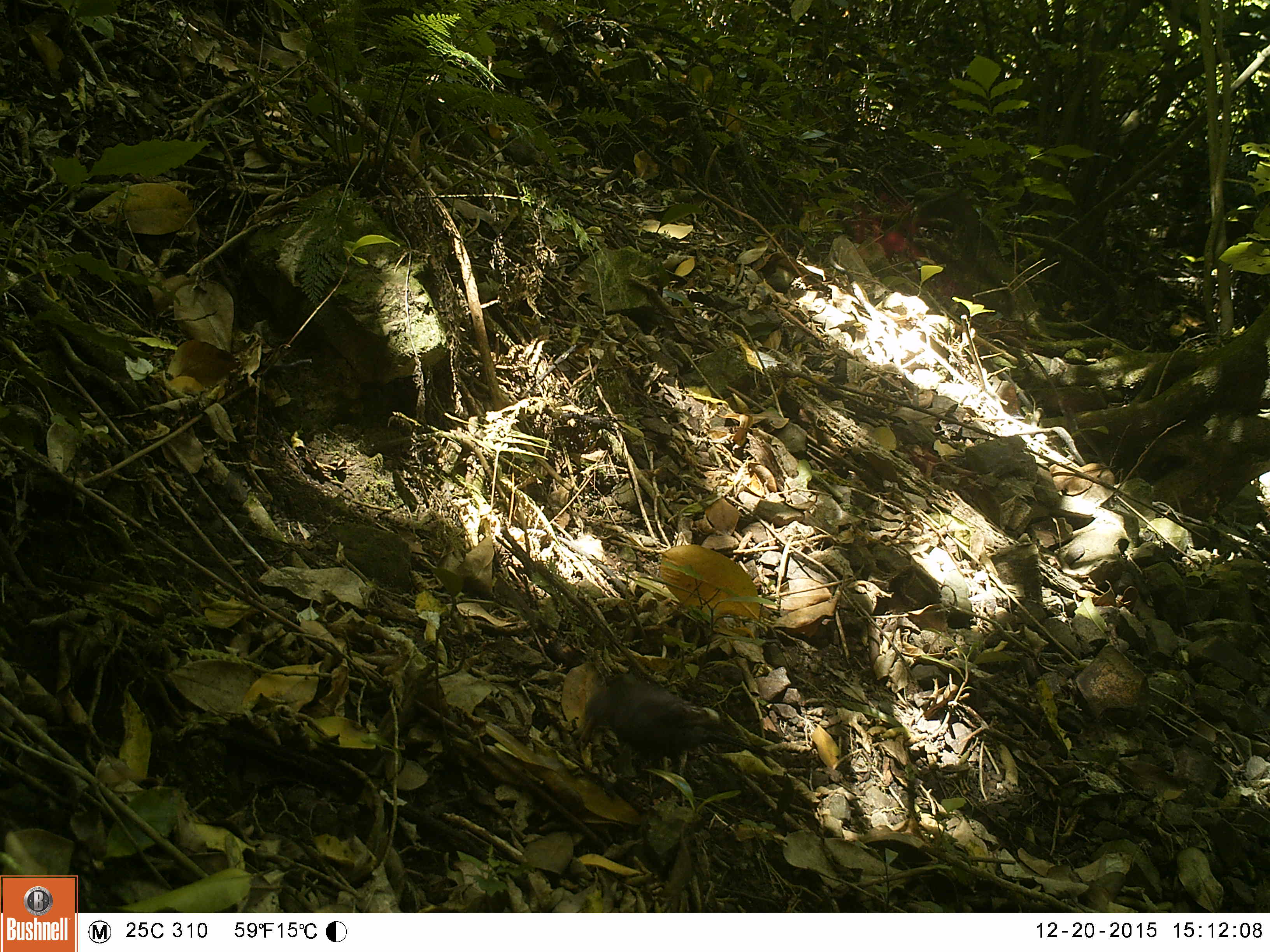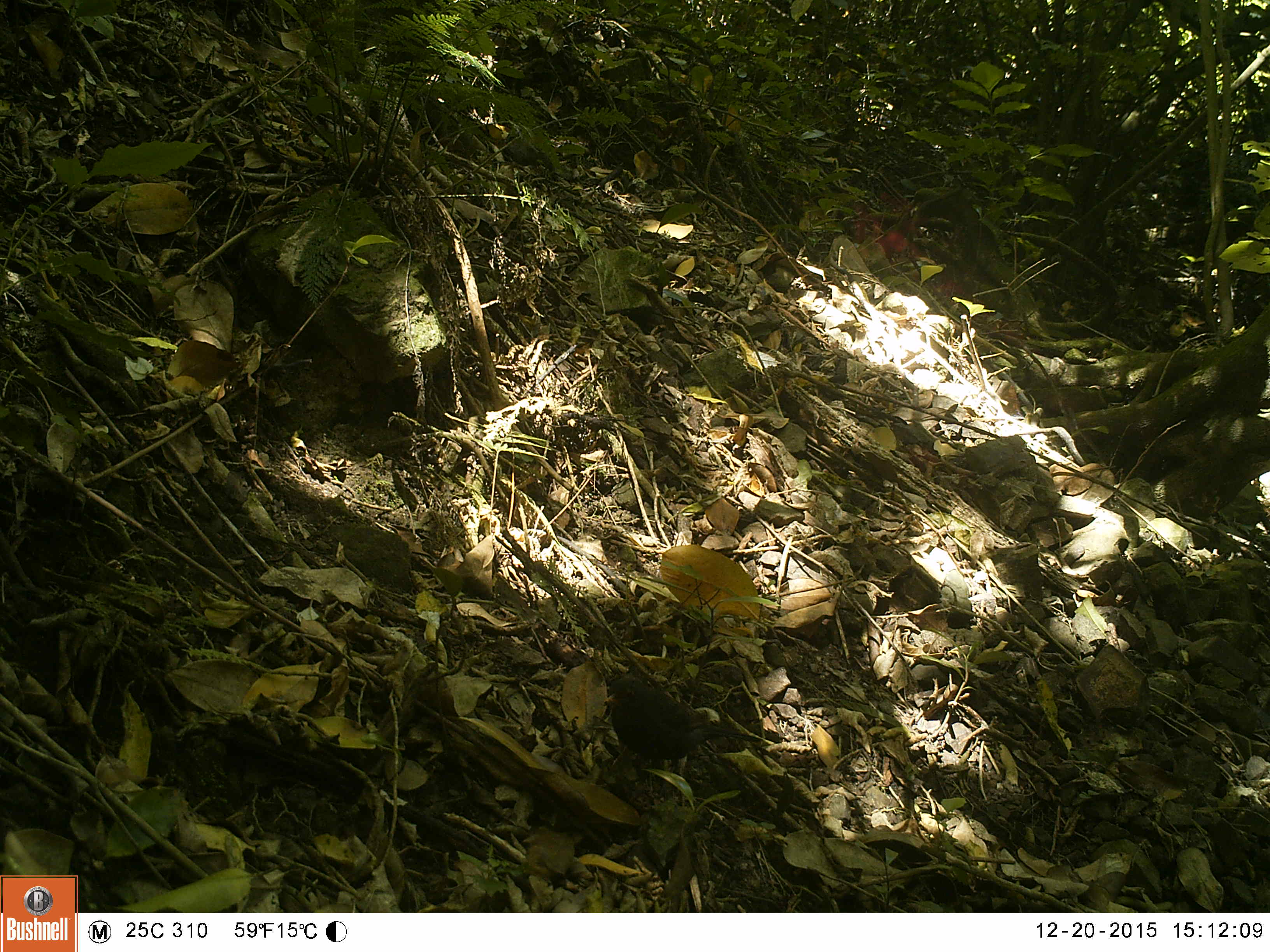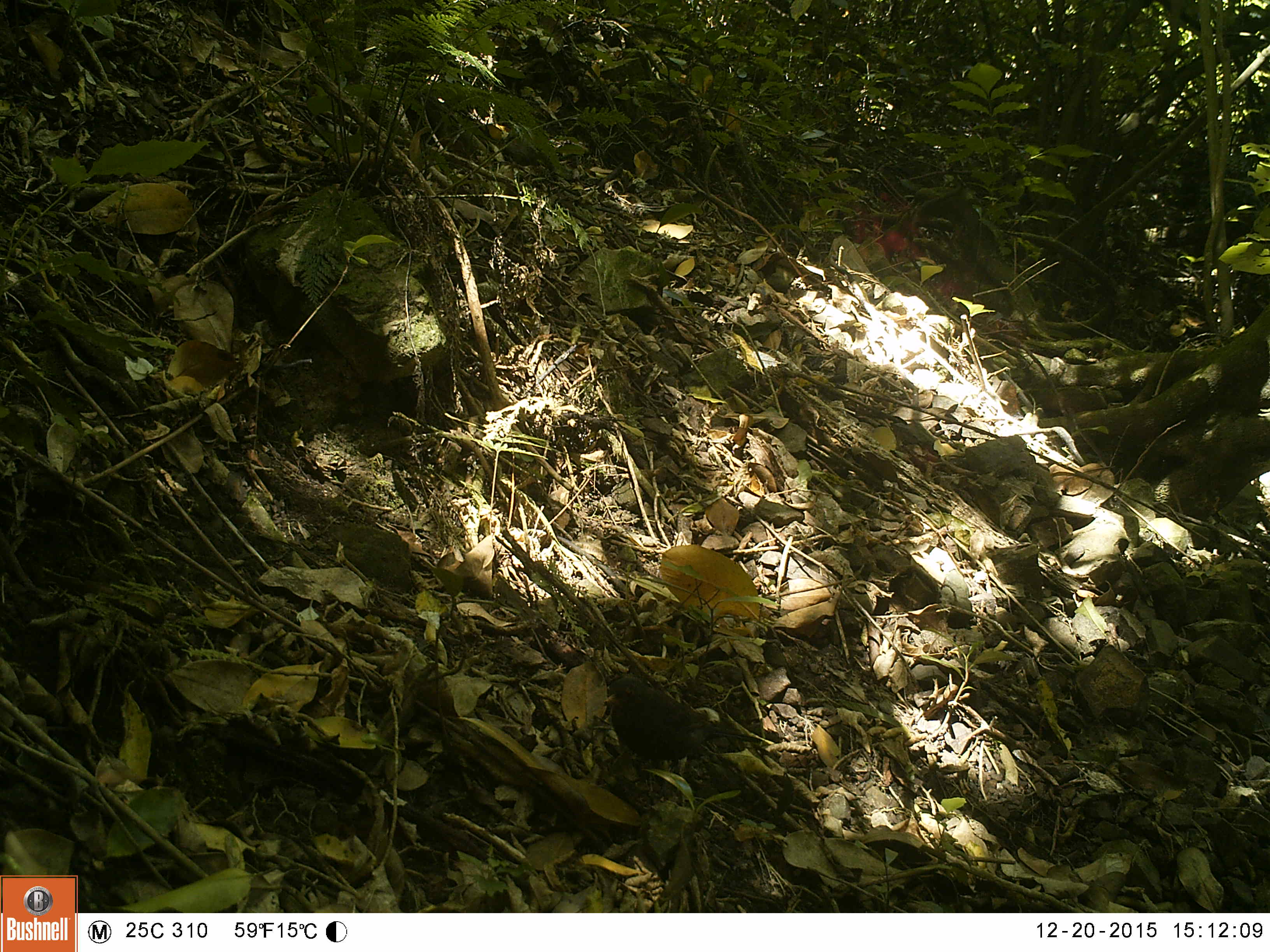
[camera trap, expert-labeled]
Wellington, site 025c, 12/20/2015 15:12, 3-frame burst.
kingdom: Animalia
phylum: Chordata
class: Aves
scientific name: Aves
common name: bird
Bird (Aves).